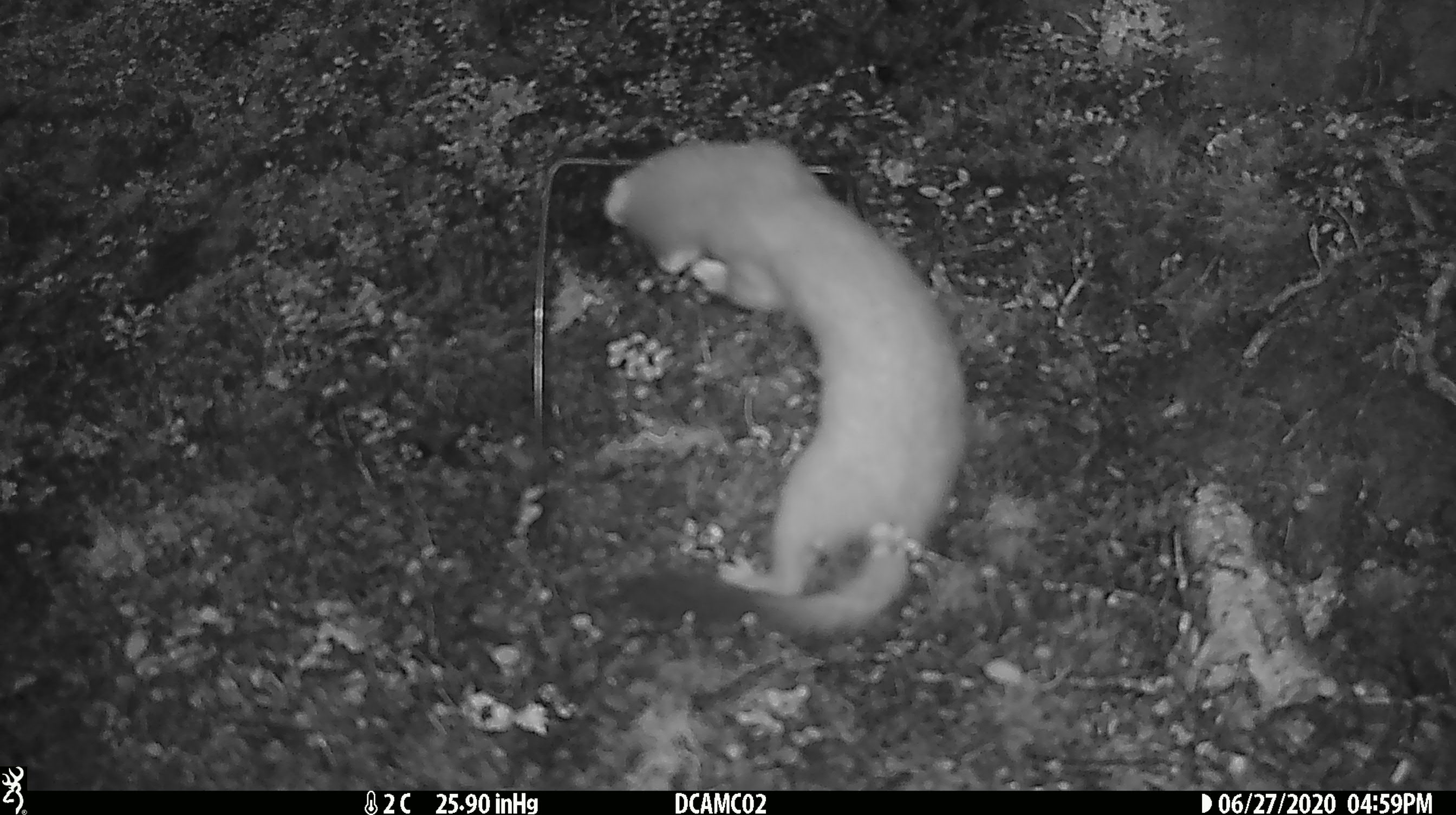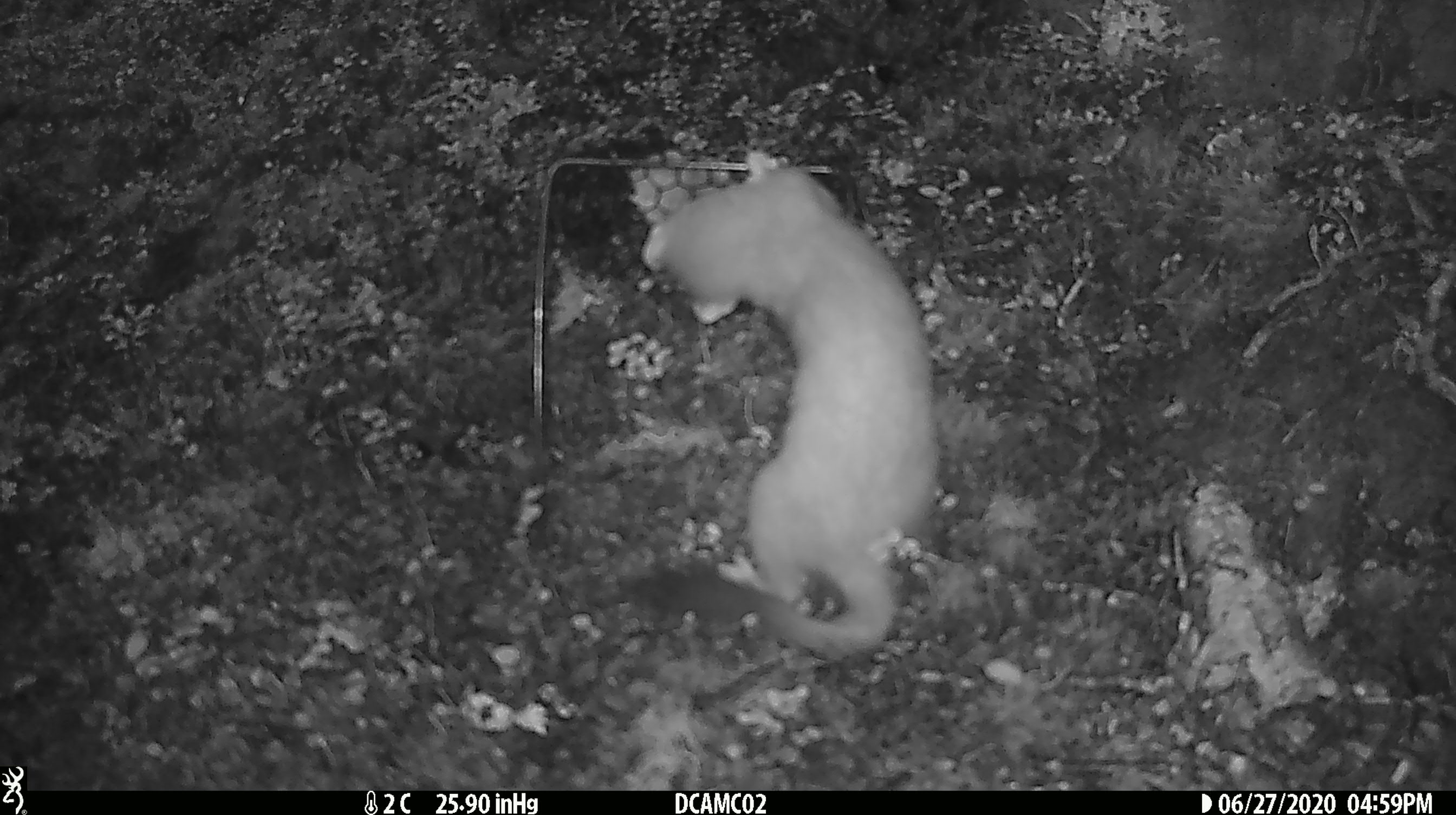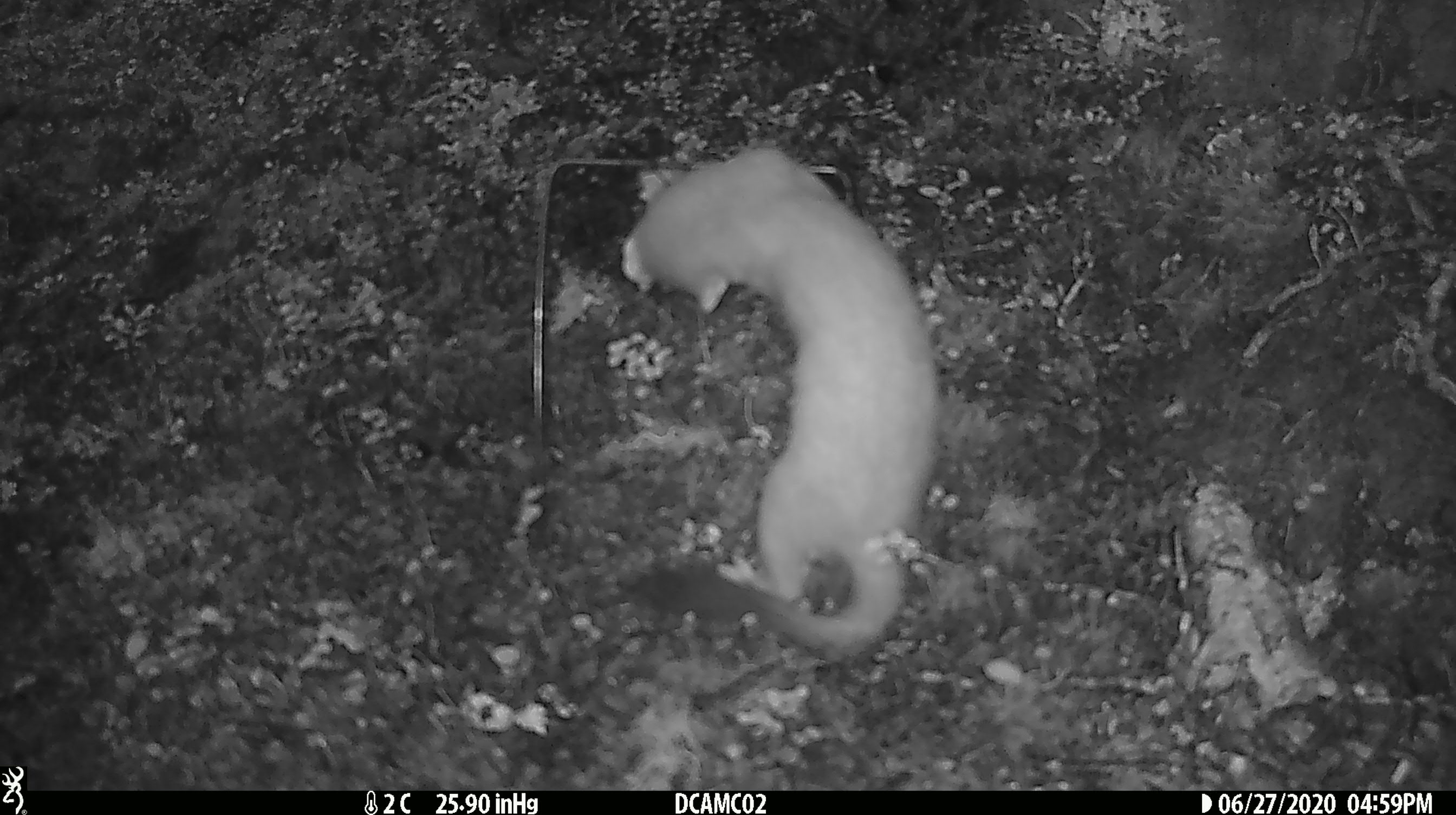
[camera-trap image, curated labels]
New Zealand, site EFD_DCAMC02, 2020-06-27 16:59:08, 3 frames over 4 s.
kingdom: Animalia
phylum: Chordata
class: Mammalia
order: Carnivora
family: Mustelidae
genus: Mustela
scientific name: Mustela erminea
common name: stoat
Stoat (Mustela erminea).